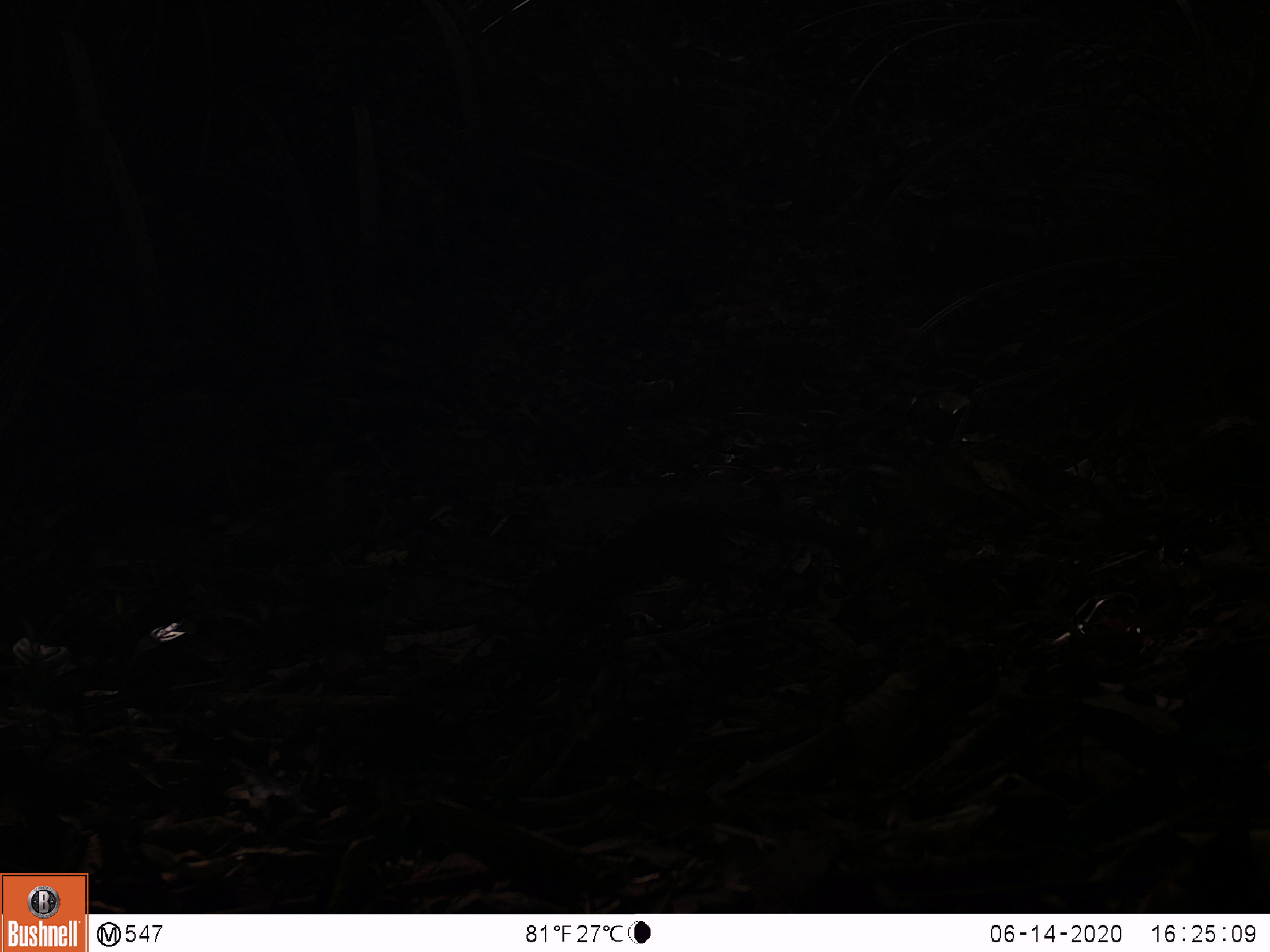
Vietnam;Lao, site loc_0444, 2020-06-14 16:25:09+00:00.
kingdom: Animalia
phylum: Chordata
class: Mammalia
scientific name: Mammalia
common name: mammal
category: unidentified small mammal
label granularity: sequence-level